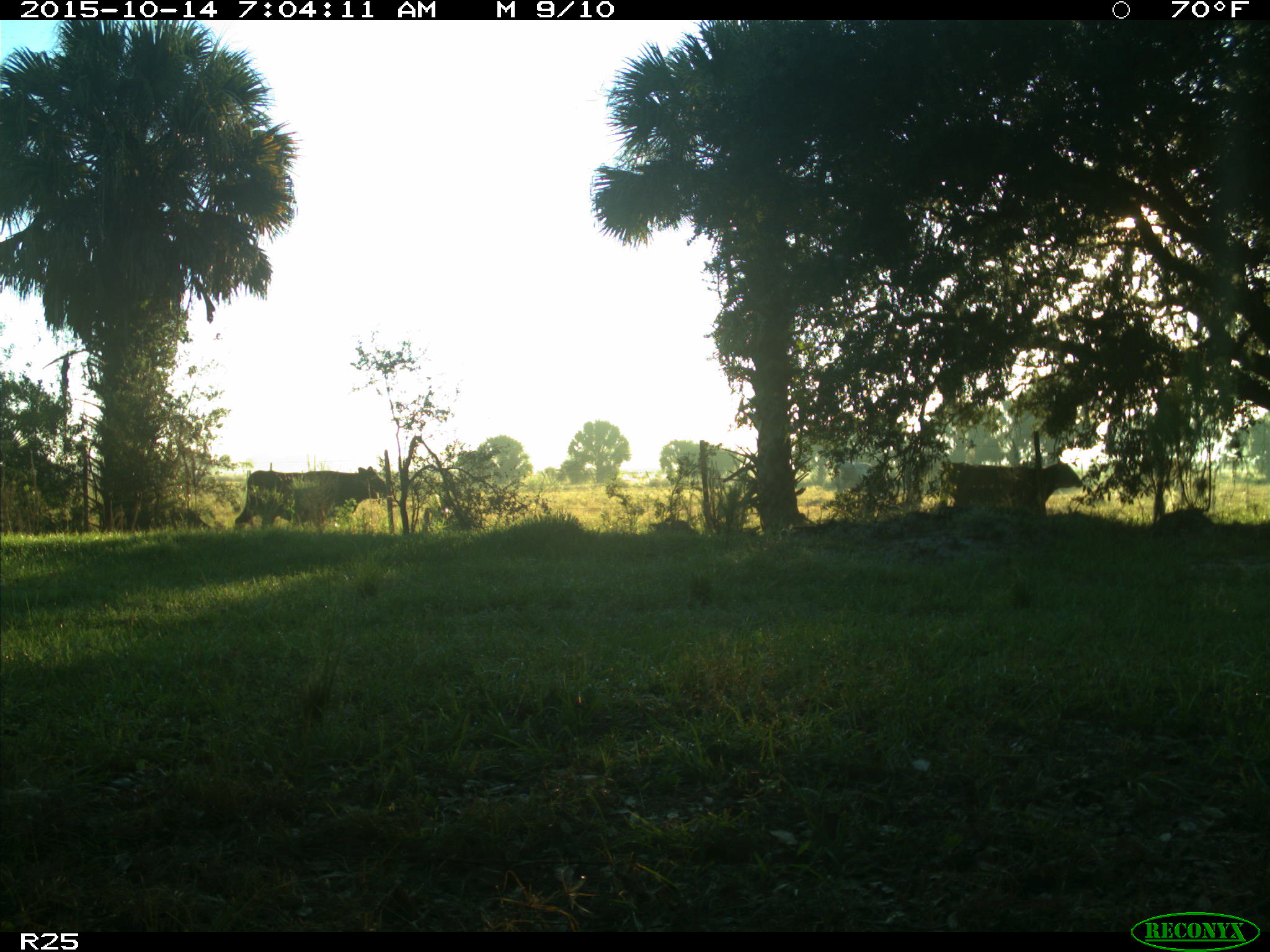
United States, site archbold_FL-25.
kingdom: Animalia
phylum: Chordata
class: Mammalia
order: Artiodactyla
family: Bovidae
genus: Bos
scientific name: Bos taurus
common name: domestic cow